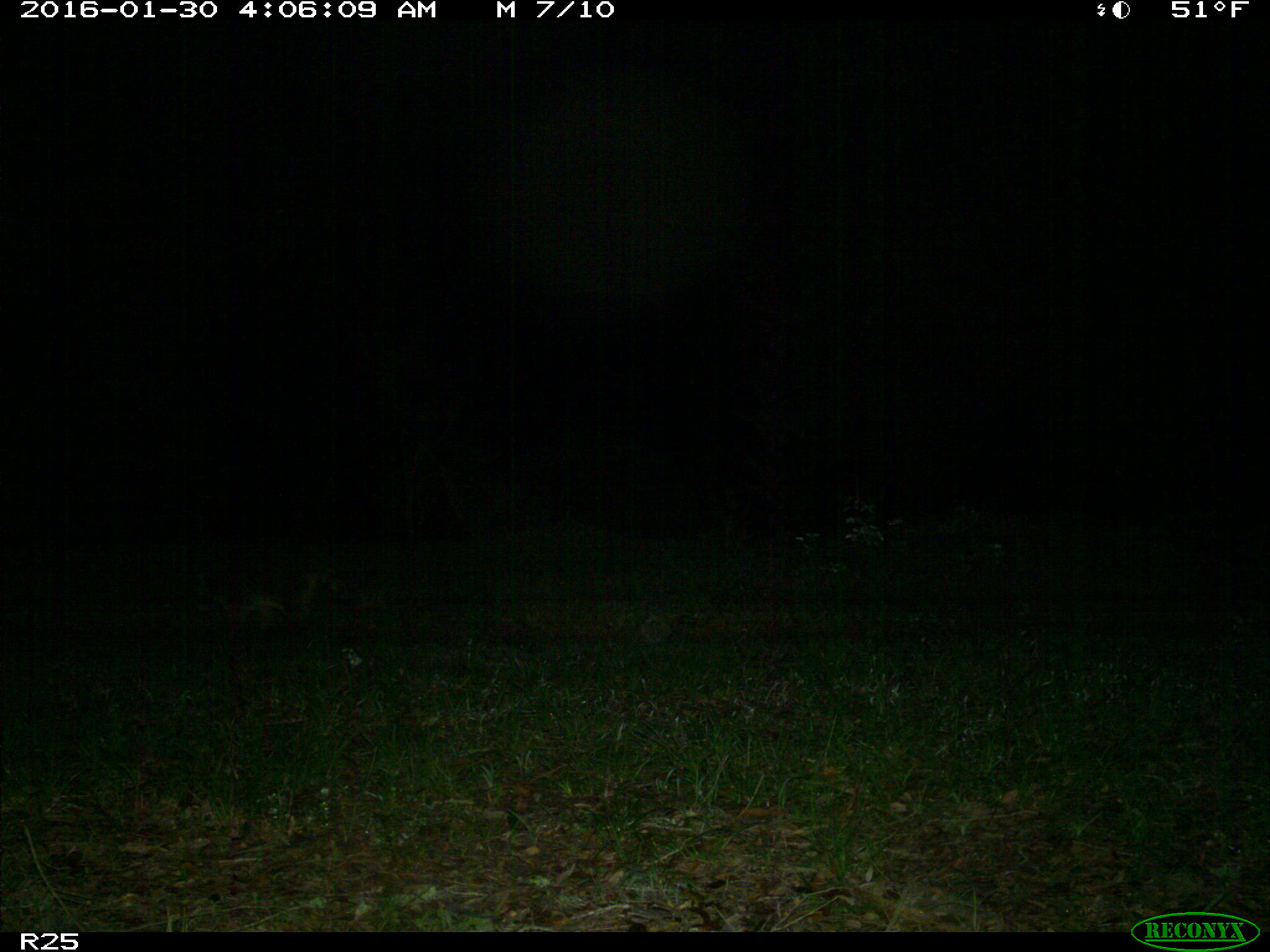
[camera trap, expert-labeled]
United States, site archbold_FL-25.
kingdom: Animalia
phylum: Chordata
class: Mammalia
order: Carnivora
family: Procyonidae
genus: Procyon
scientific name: Procyon lotor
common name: common raccoon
Procyon lotor (common raccoon).